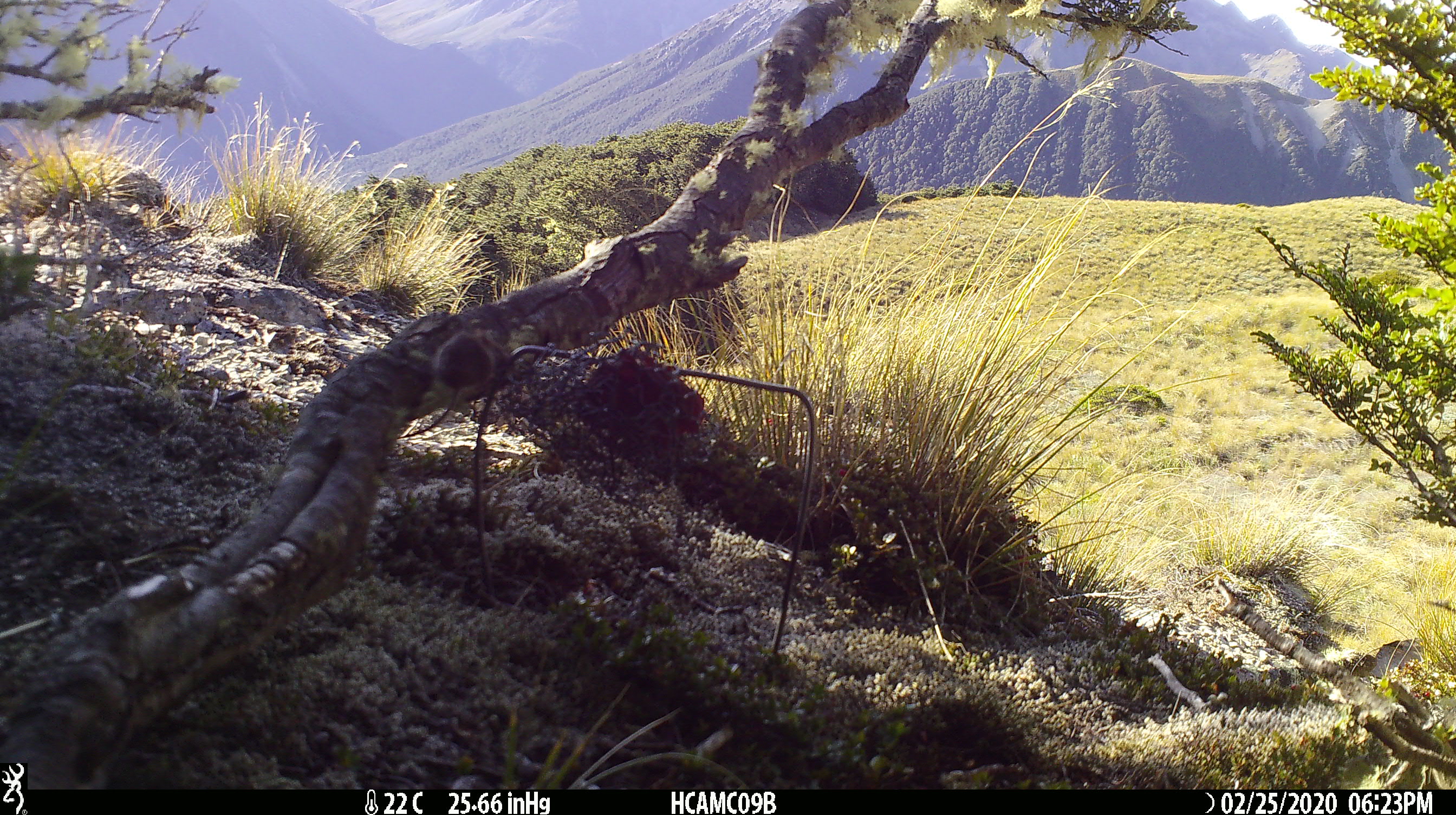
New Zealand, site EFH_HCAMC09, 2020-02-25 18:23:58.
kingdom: Animalia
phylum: Chordata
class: Mammalia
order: Rodentia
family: Muridae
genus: Mus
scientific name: Mus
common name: mouse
Mouse (Mus).